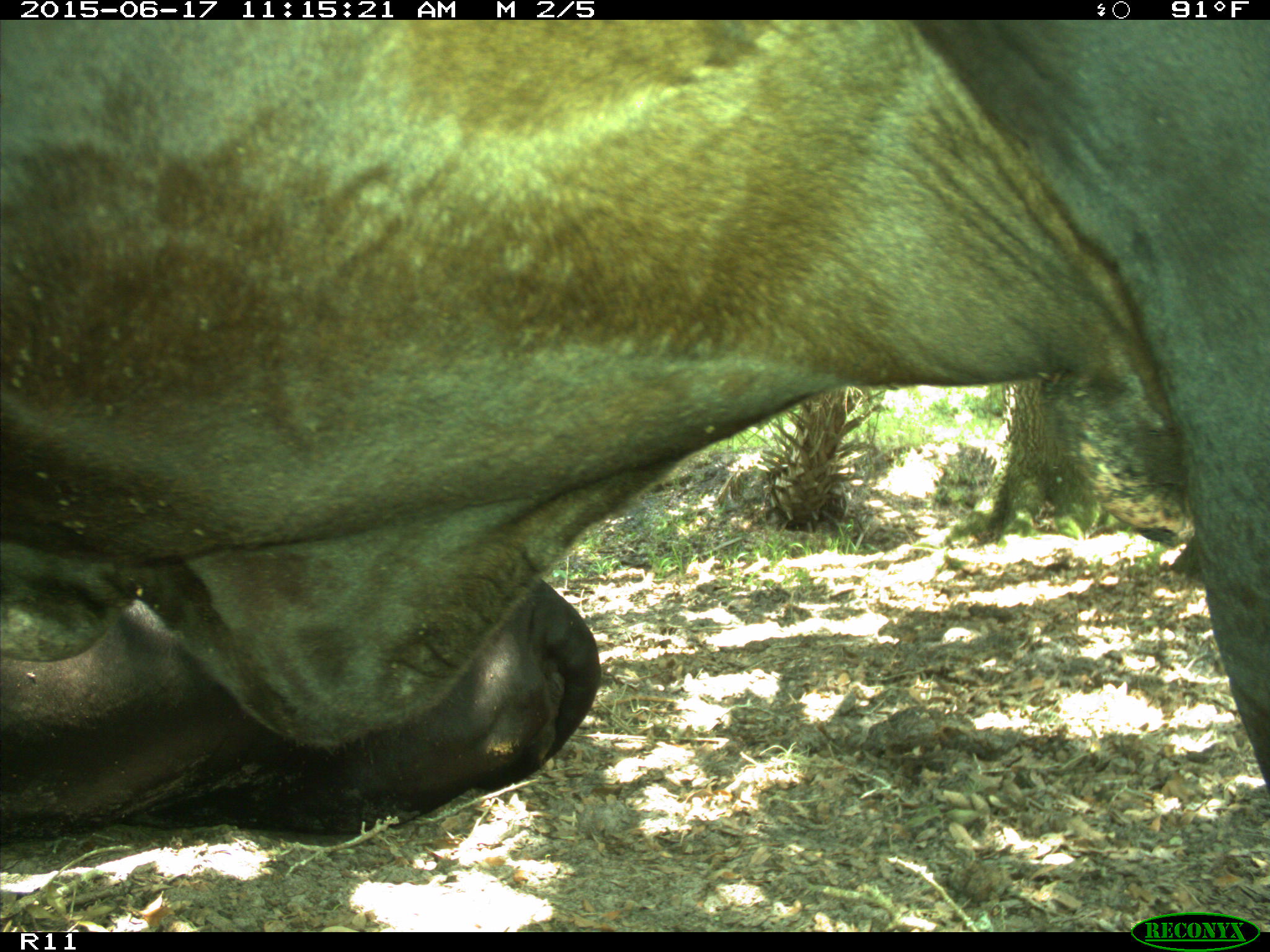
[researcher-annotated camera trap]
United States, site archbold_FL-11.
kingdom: Animalia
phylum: Chordata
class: Mammalia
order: Artiodactyla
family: Bovidae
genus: Bos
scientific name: Bos taurus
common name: domestic cow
Bos taurus (domestic cow).